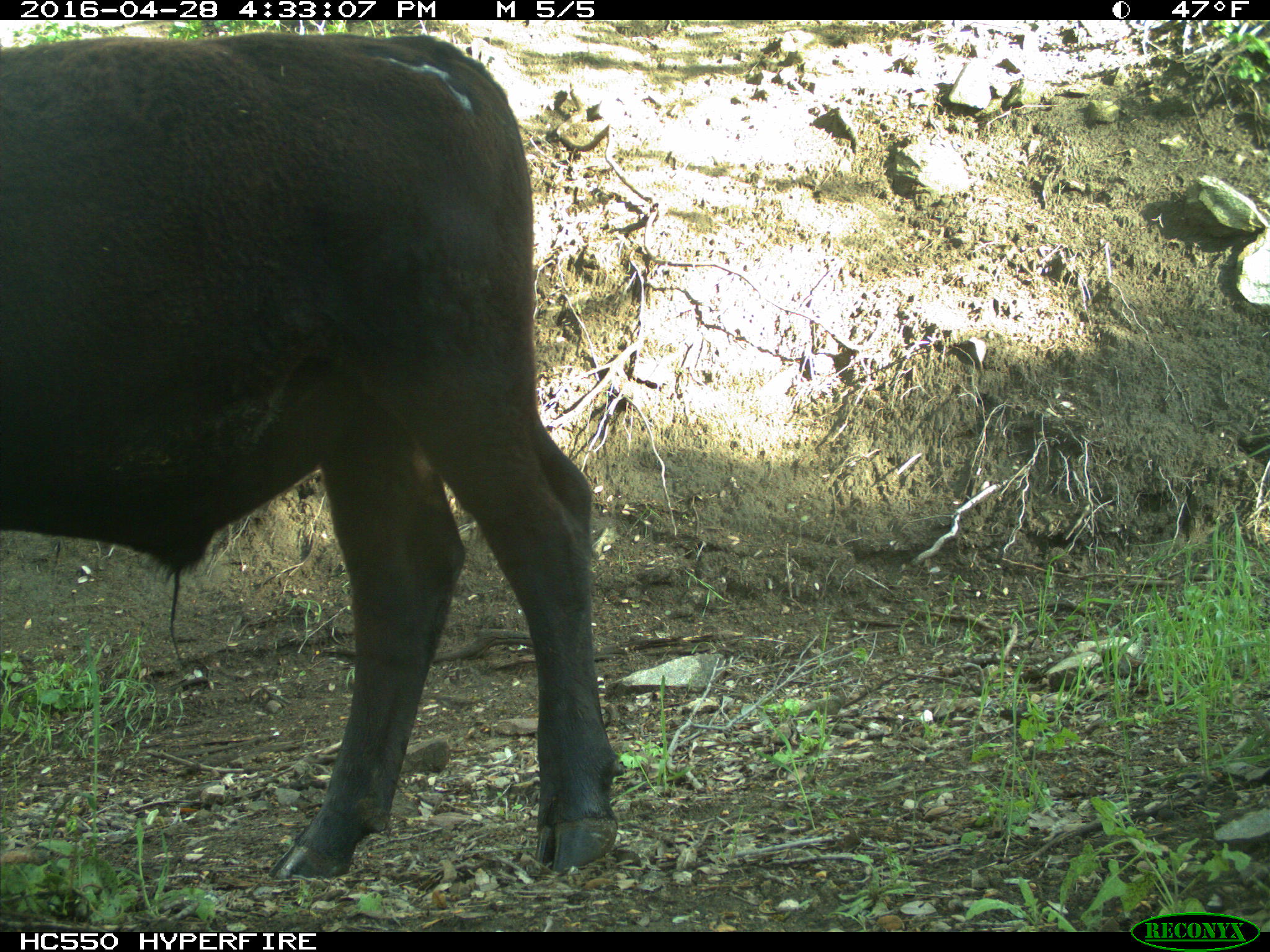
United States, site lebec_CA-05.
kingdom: Animalia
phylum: Chordata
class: Mammalia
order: Artiodactyla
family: Bovidae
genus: Bos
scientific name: Bos taurus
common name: domestic cow